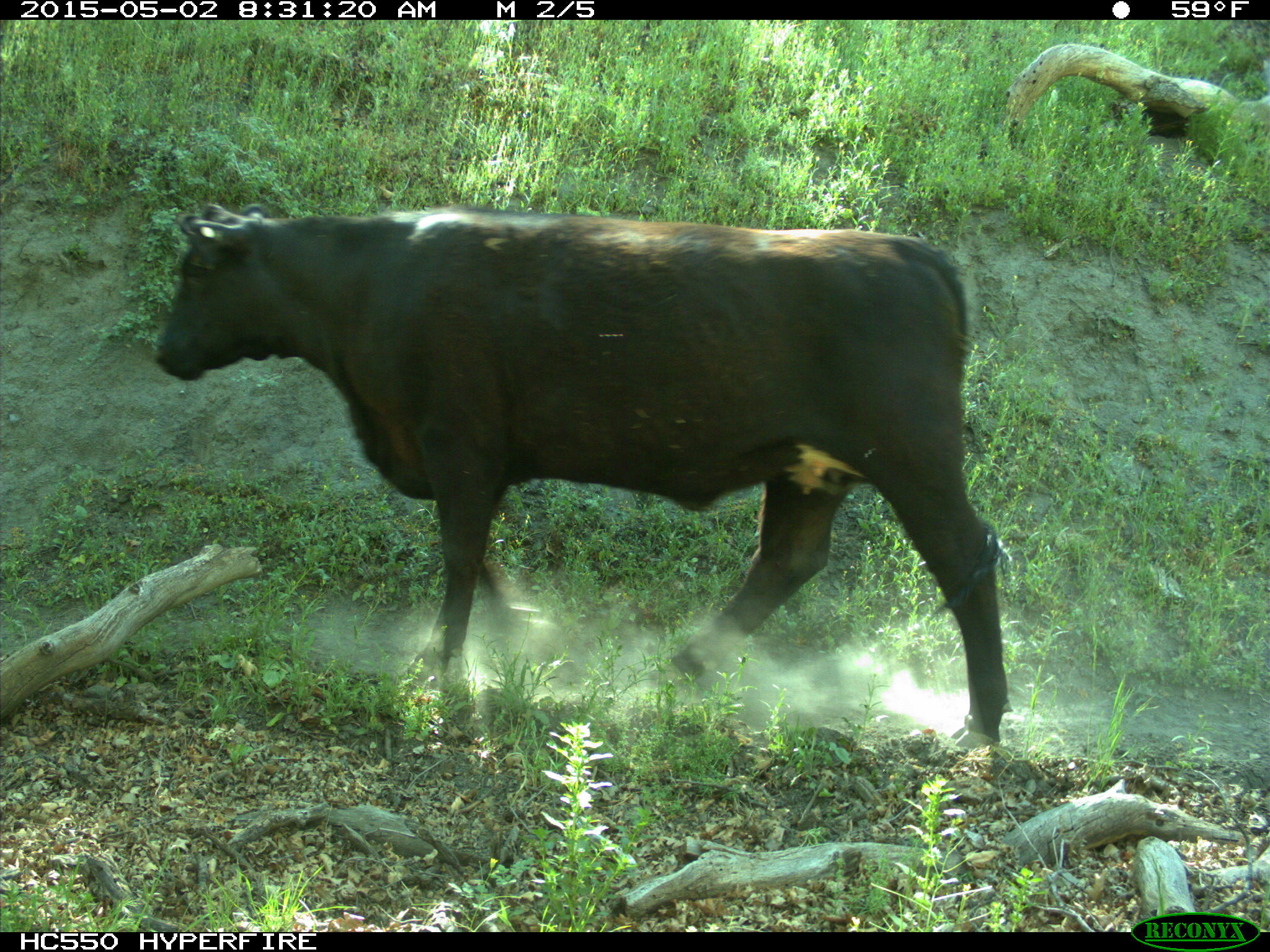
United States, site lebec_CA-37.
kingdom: Animalia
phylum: Chordata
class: Mammalia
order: Artiodactyla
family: Bovidae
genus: Bos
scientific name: Bos taurus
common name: domestic cow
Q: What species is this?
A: Bos taurus (domestic cow).